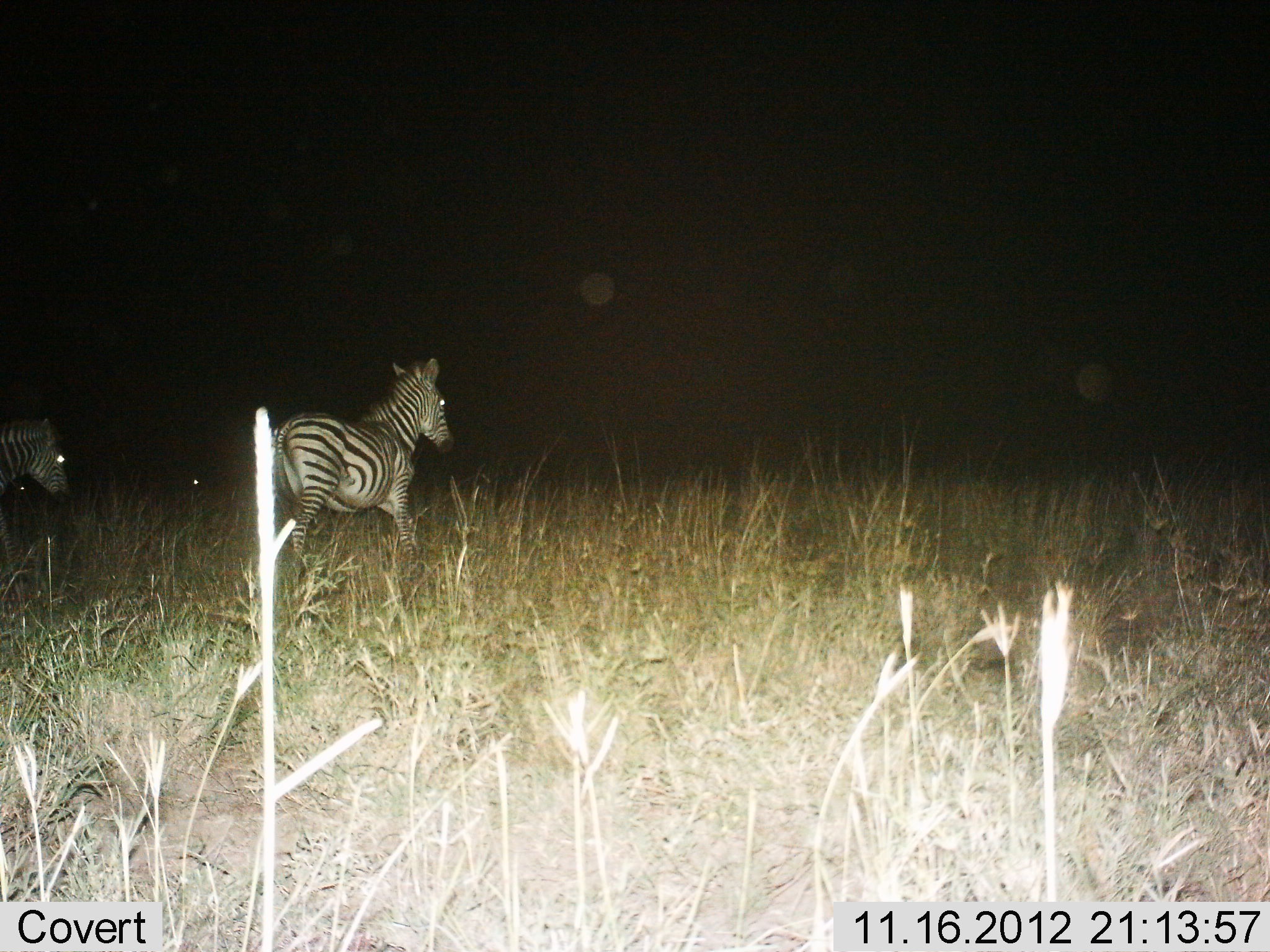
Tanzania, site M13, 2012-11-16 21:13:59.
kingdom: Animalia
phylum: Chordata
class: Mammalia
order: Perissodactyla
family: Equidae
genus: Equus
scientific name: Equus quagga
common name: plains zebra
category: zebra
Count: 2.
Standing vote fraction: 20%.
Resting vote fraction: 0%.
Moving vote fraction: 90%.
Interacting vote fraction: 0%.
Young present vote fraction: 0%.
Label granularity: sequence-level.